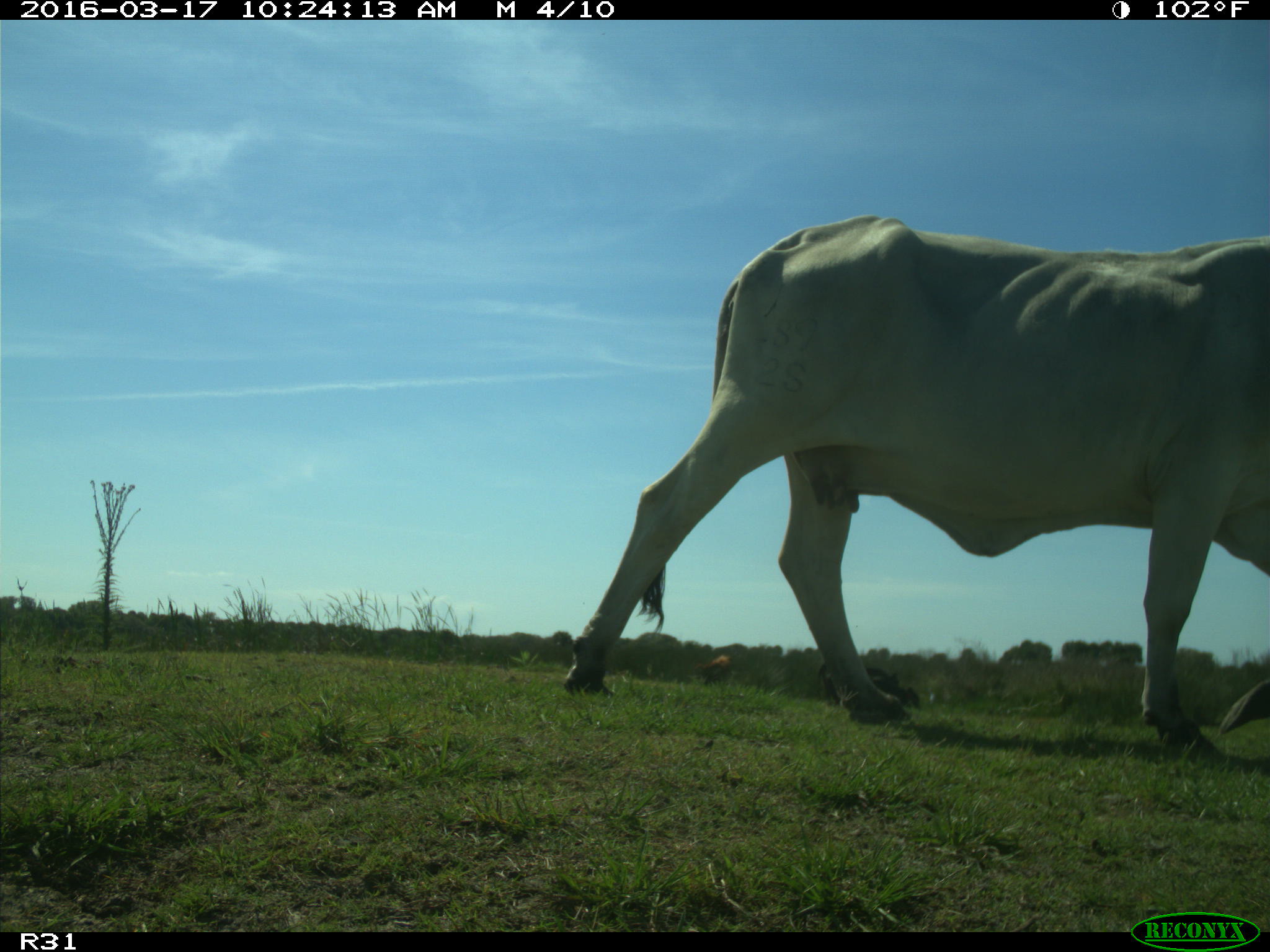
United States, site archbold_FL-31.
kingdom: Animalia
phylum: Chordata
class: Mammalia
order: Artiodactyla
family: Bovidae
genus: Bos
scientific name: Bos taurus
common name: domestic cow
Bos taurus (domestic cow).